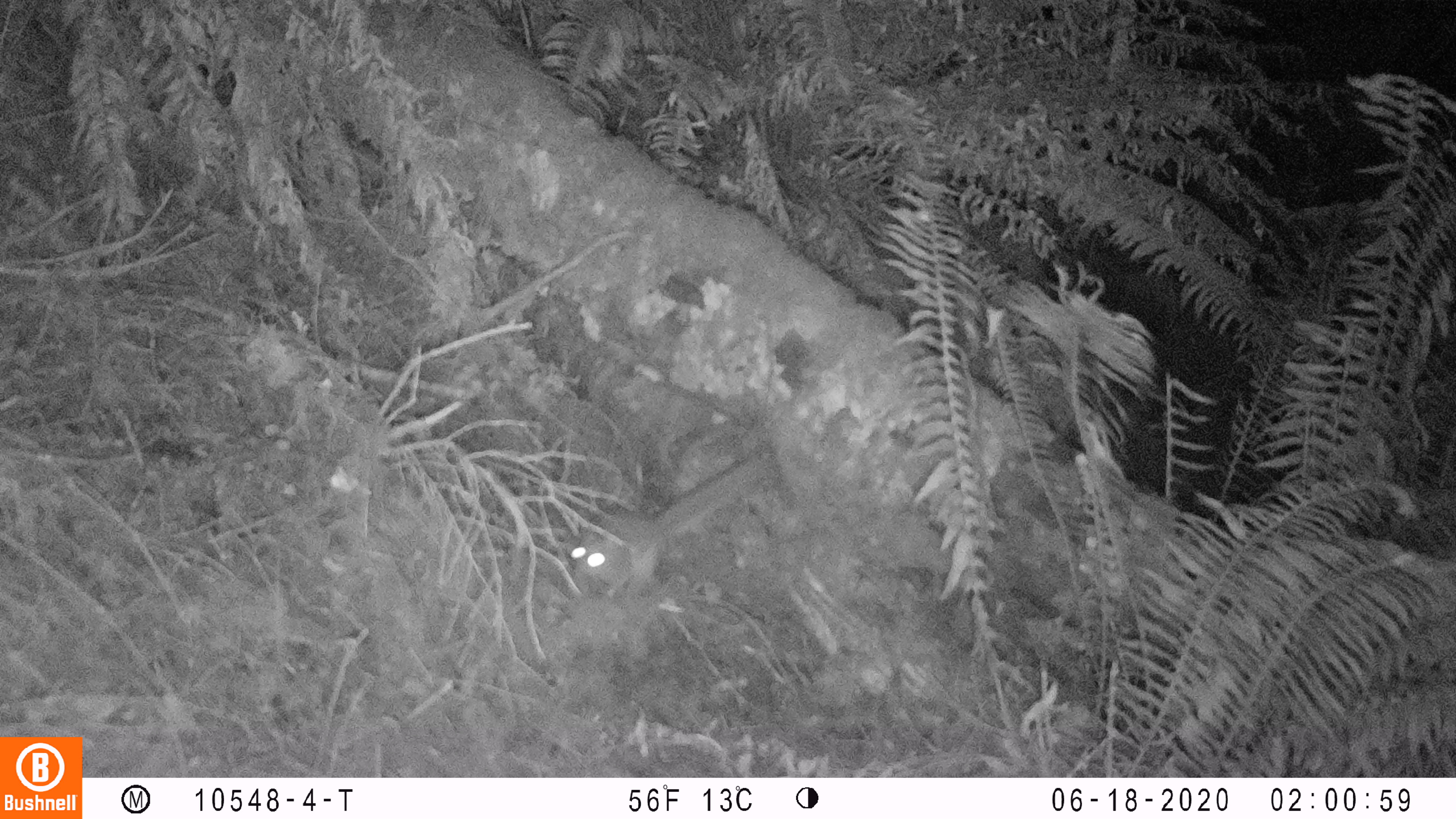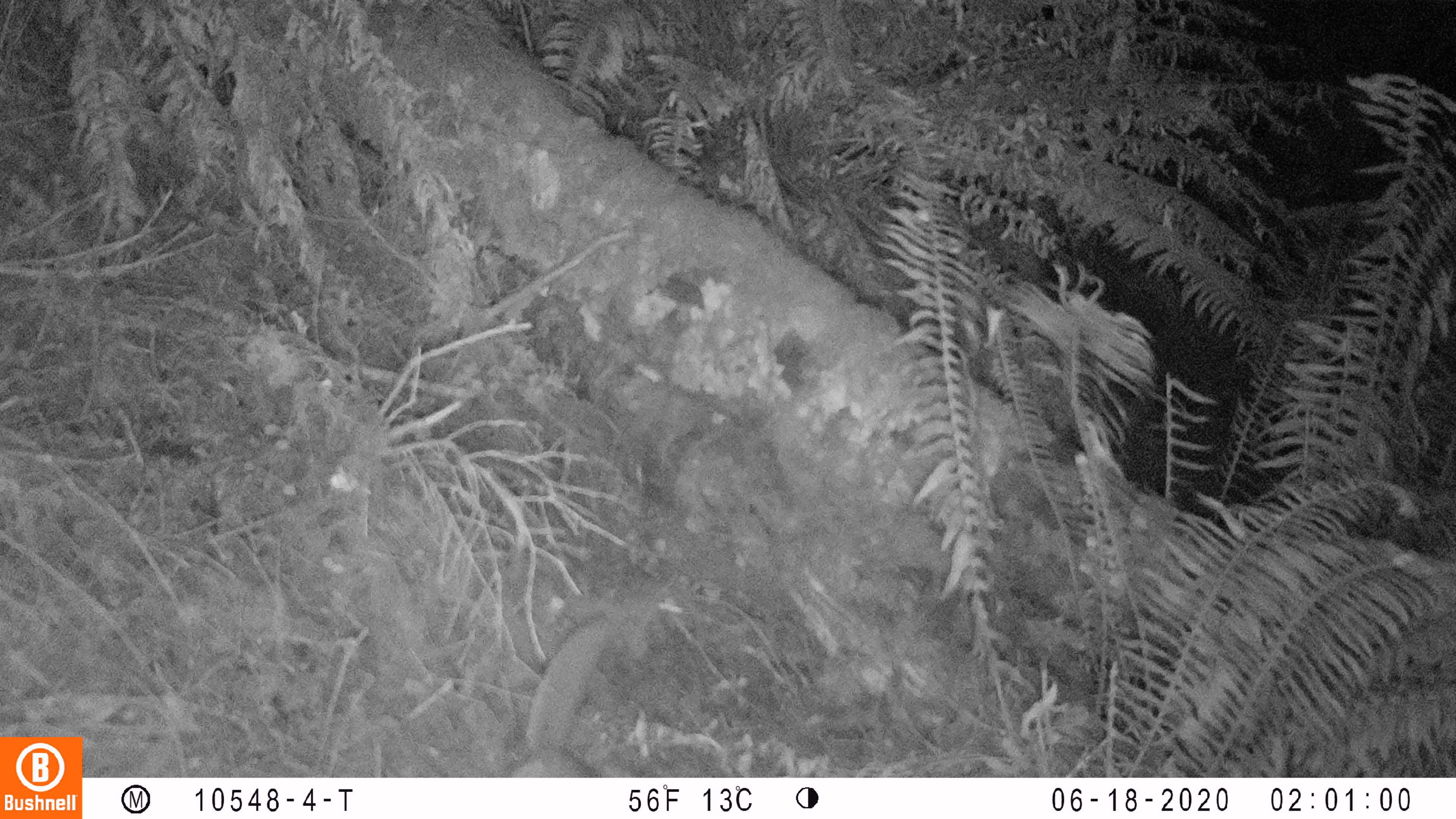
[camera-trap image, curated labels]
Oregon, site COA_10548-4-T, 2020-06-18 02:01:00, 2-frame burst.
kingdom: Animalia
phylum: Chordata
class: Mammalia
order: Rodentia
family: Sciuridae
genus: Glaucomys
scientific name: Glaucomys oregonensis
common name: humboldt's flying squirrel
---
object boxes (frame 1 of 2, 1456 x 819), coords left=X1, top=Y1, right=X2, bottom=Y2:
humboldt's flying squirrel: left=556, top=444, right=784, bottom=605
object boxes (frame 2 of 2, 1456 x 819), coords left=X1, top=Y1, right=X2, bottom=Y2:
humboldt's flying squirrel: left=482, top=593, right=627, bottom=777